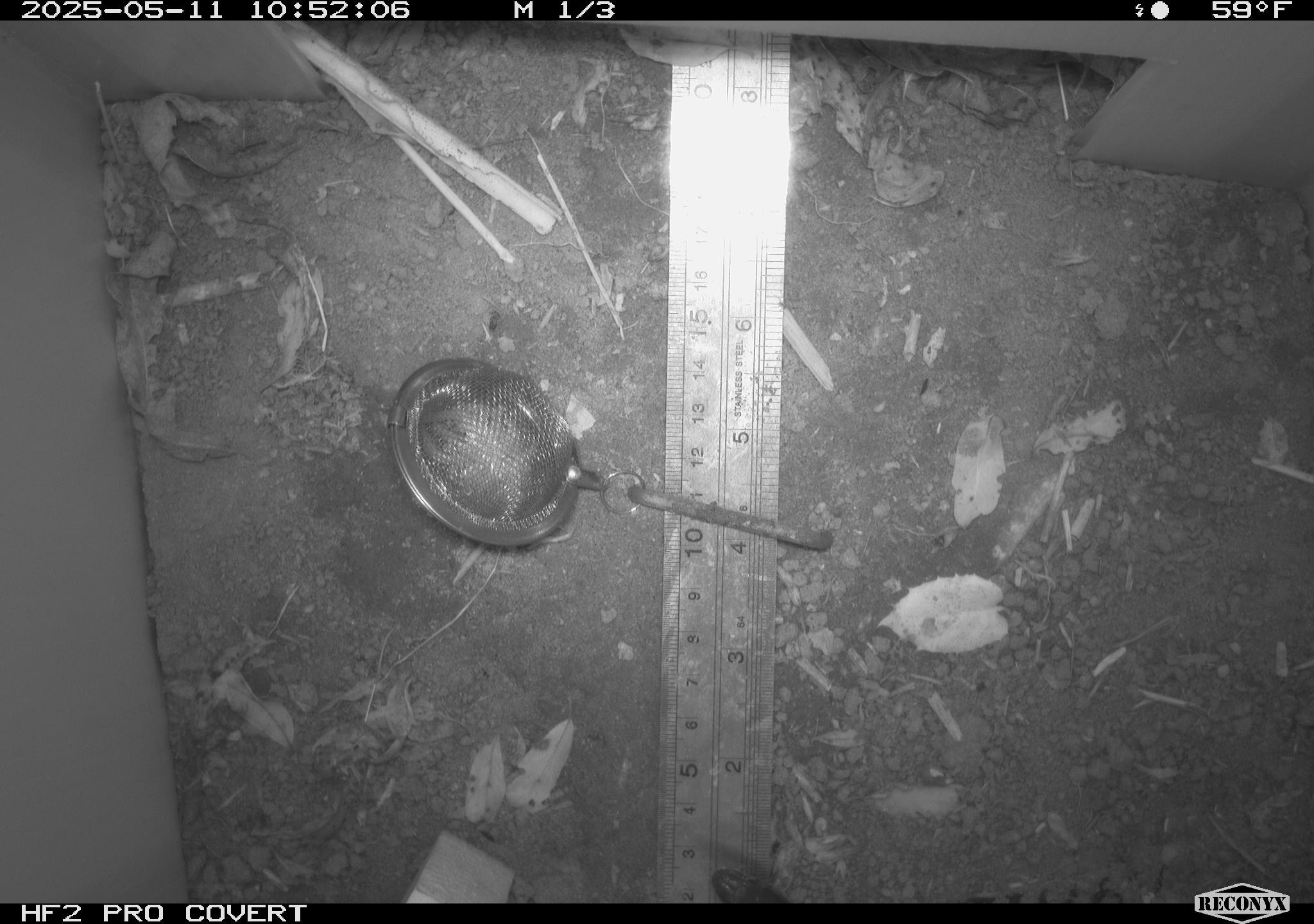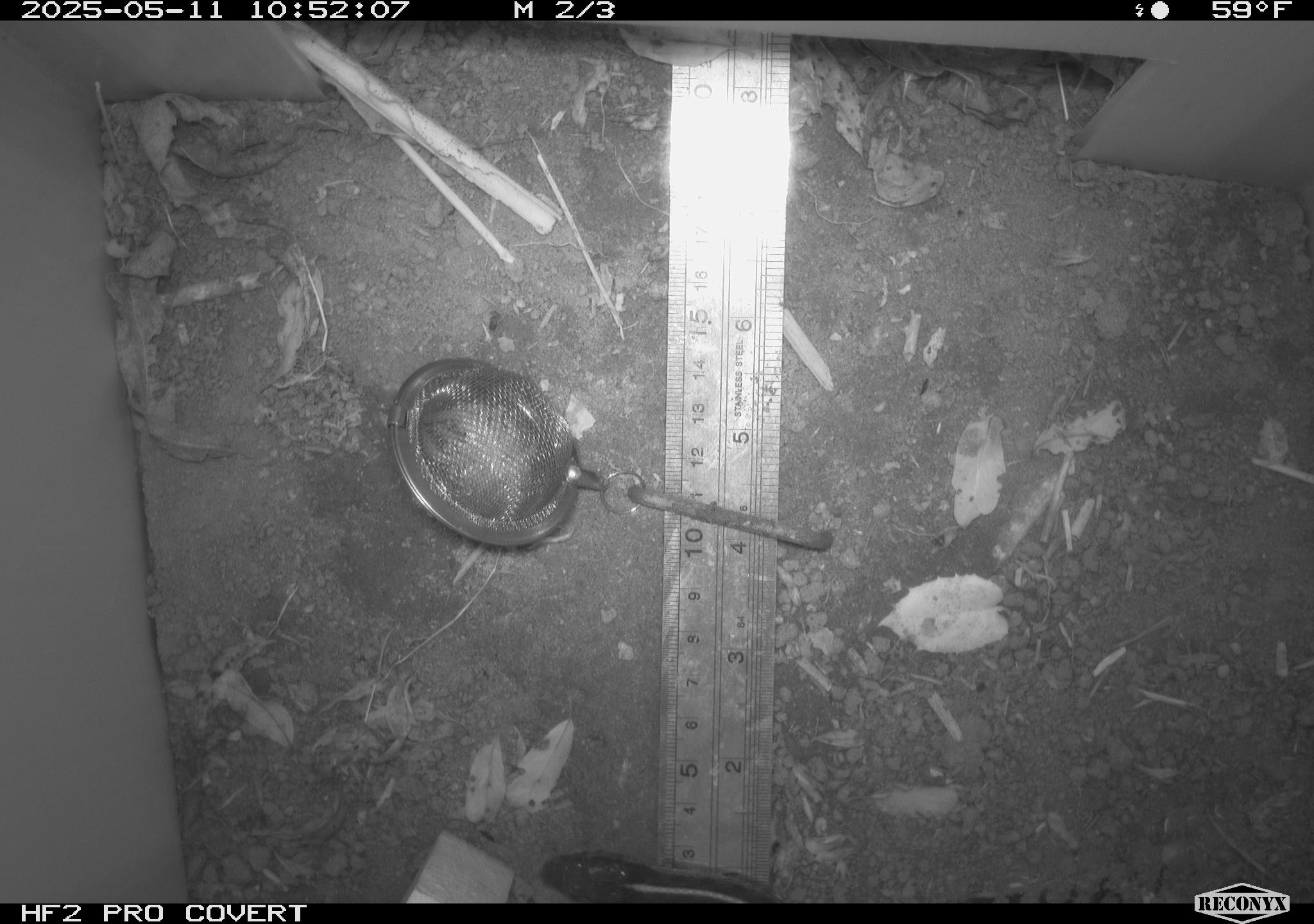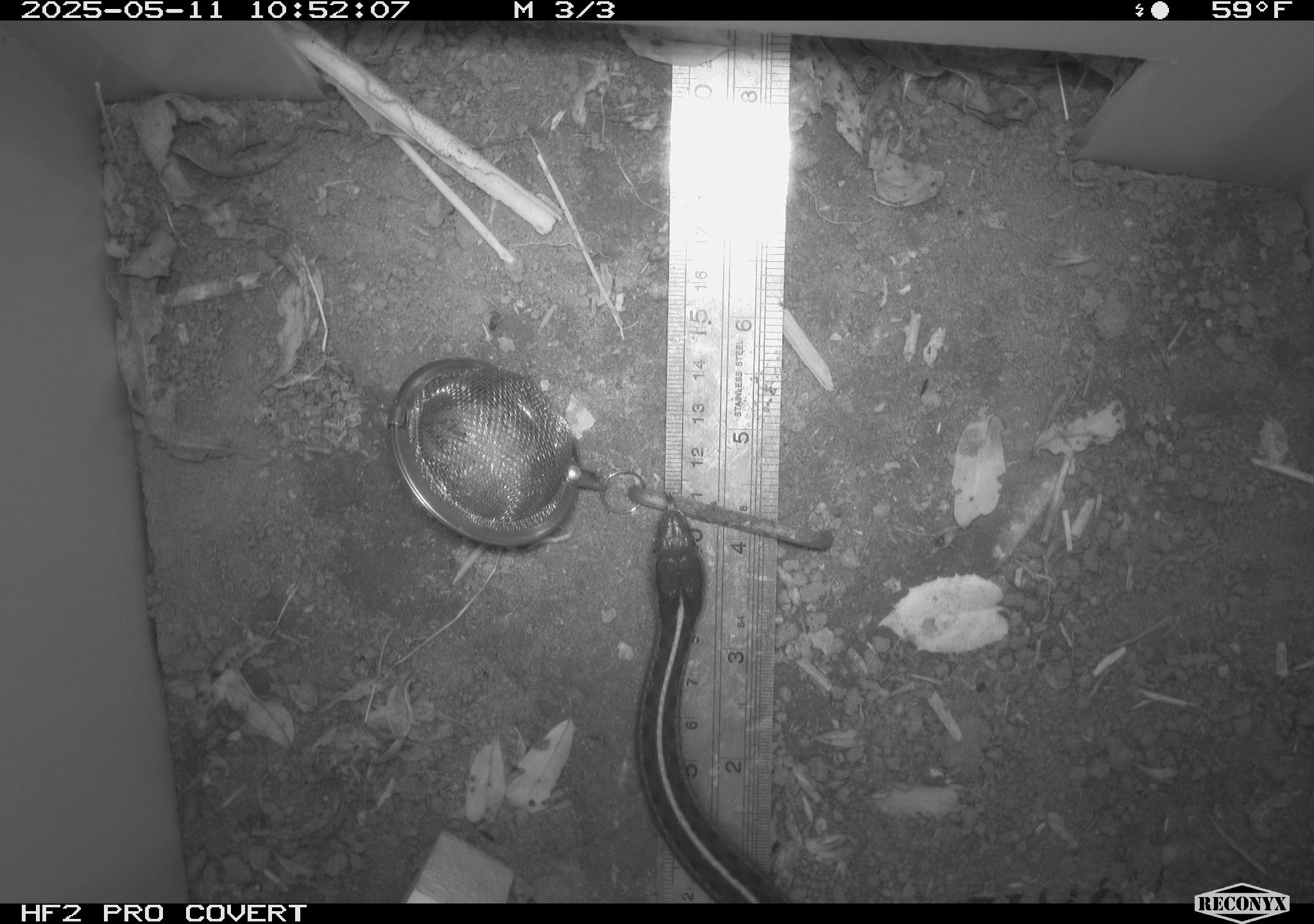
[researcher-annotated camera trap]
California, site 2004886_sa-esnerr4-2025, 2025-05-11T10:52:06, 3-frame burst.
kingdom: Animalia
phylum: Chordata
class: Reptilia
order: Squamata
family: Colubridae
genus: Thamnophis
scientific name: Thamnophis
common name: american gartersnakes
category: thamnophis species